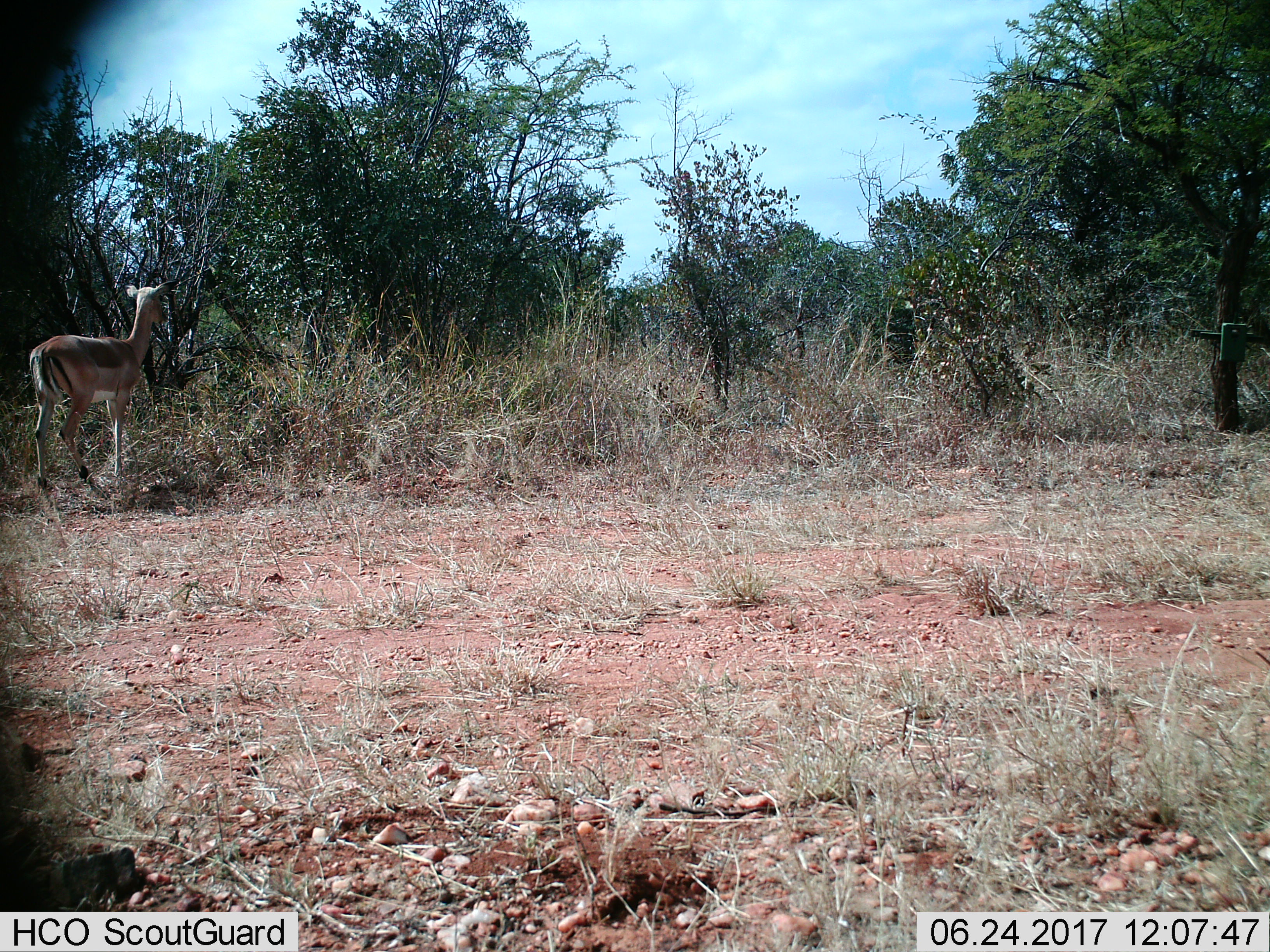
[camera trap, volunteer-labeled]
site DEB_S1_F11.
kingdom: Animalia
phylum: Chordata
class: Mammalia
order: Artiodactyla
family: Bovidae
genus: Aepyceros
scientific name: Aepyceros melampus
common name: impala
Impala (Aepyceros melampus), count 1. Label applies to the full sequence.